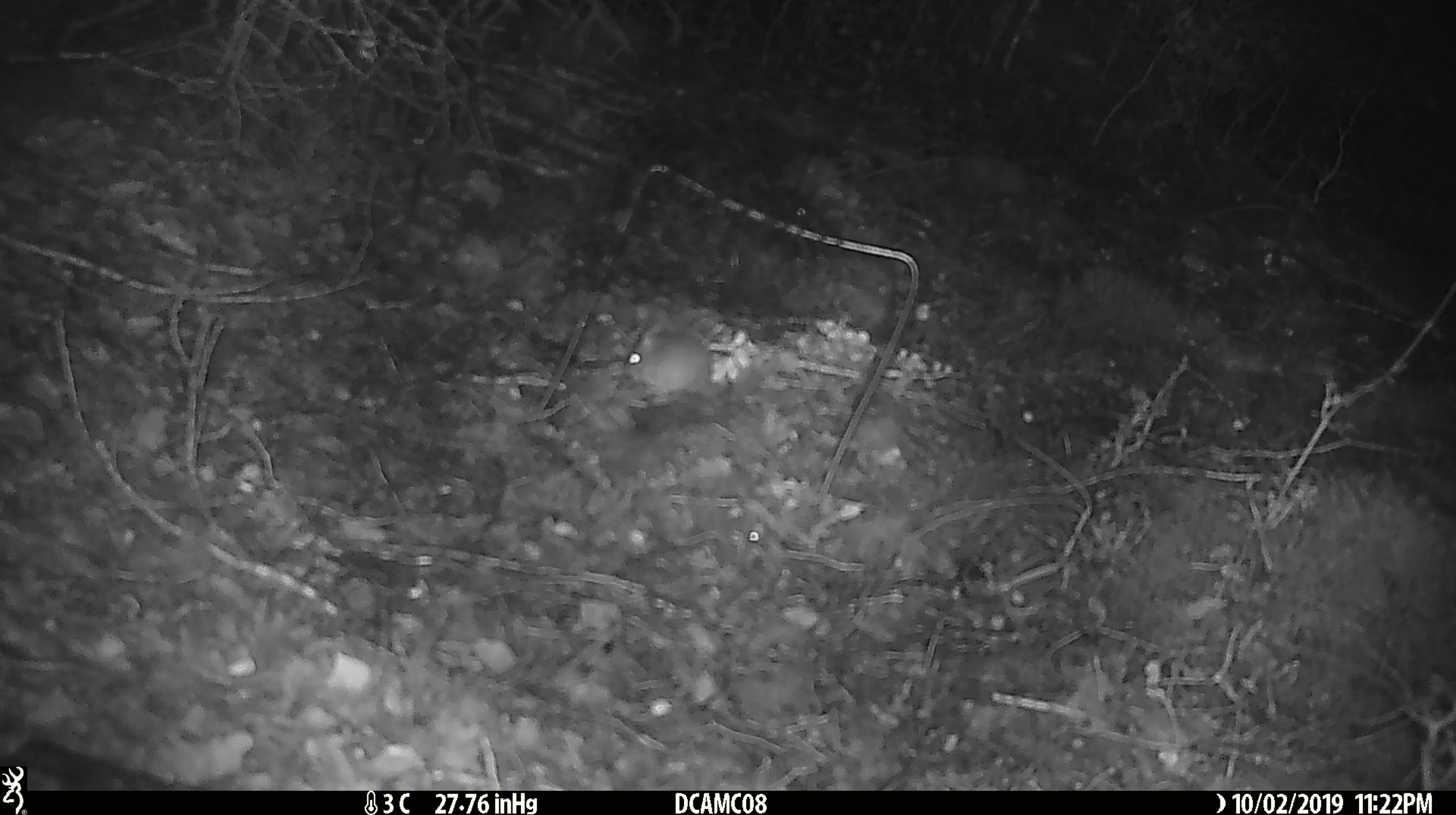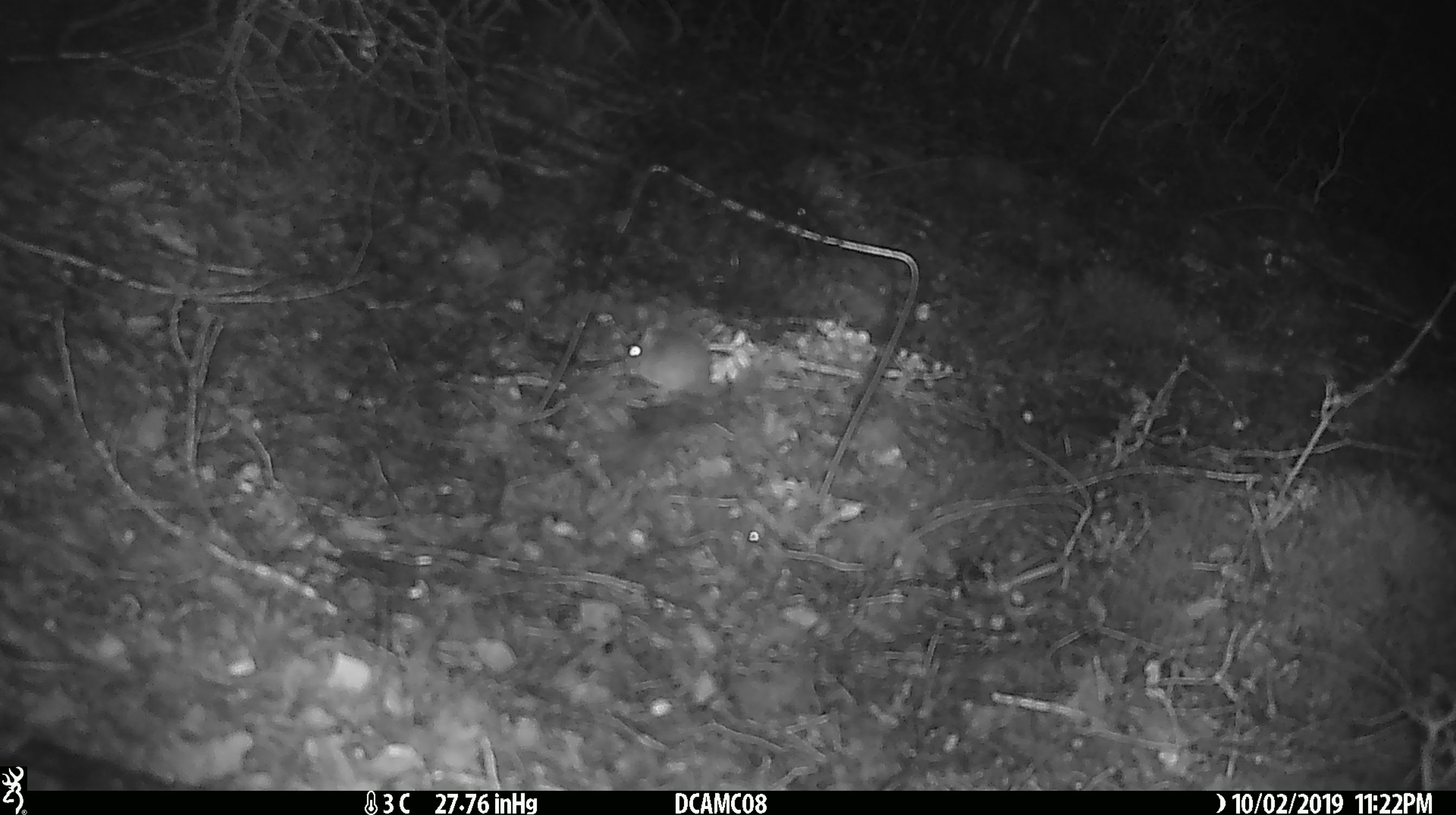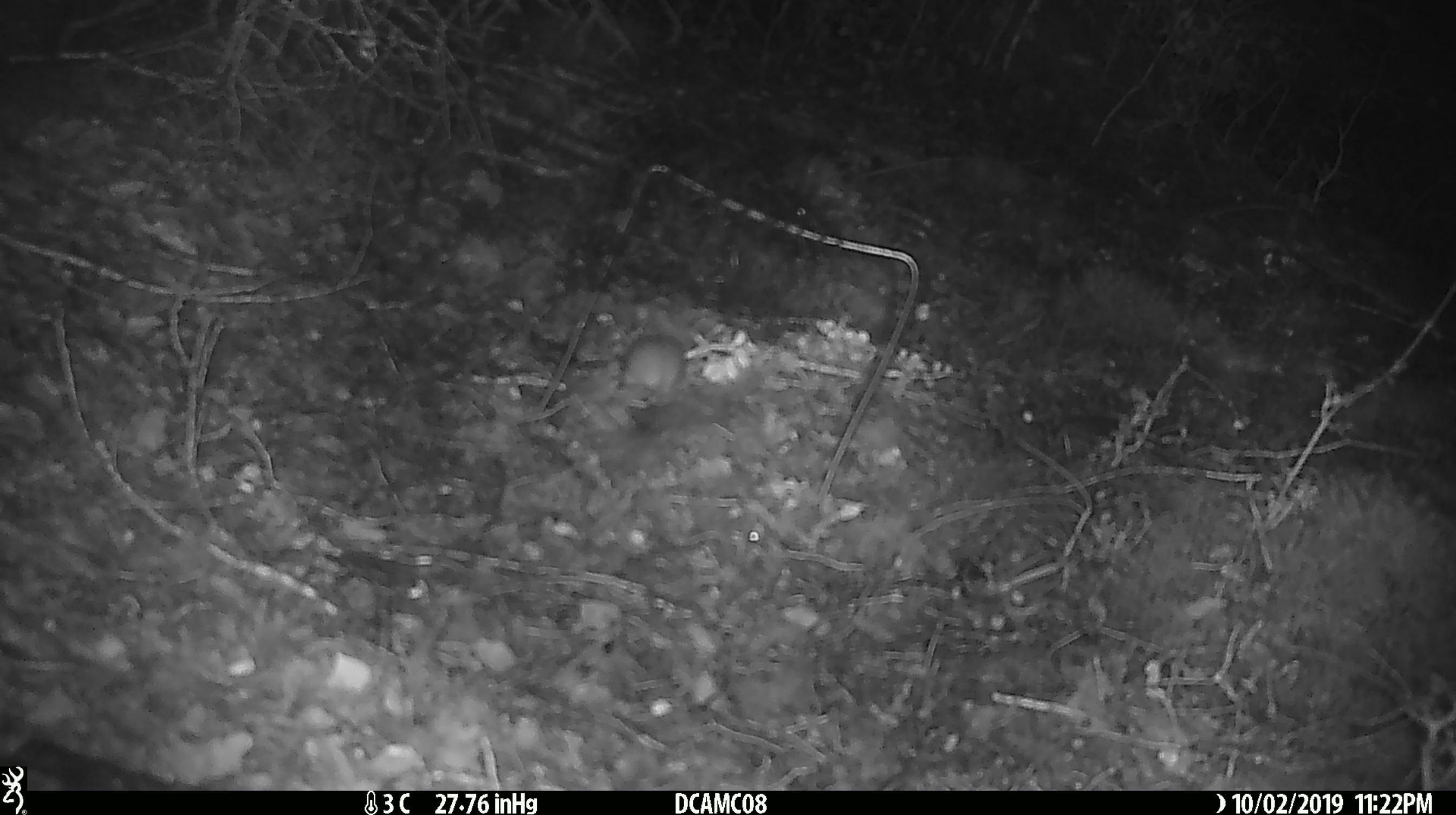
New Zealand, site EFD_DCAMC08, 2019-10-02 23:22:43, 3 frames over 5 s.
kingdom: Animalia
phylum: Chordata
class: Mammalia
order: Rodentia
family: Muridae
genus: Mus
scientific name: Mus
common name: mouse